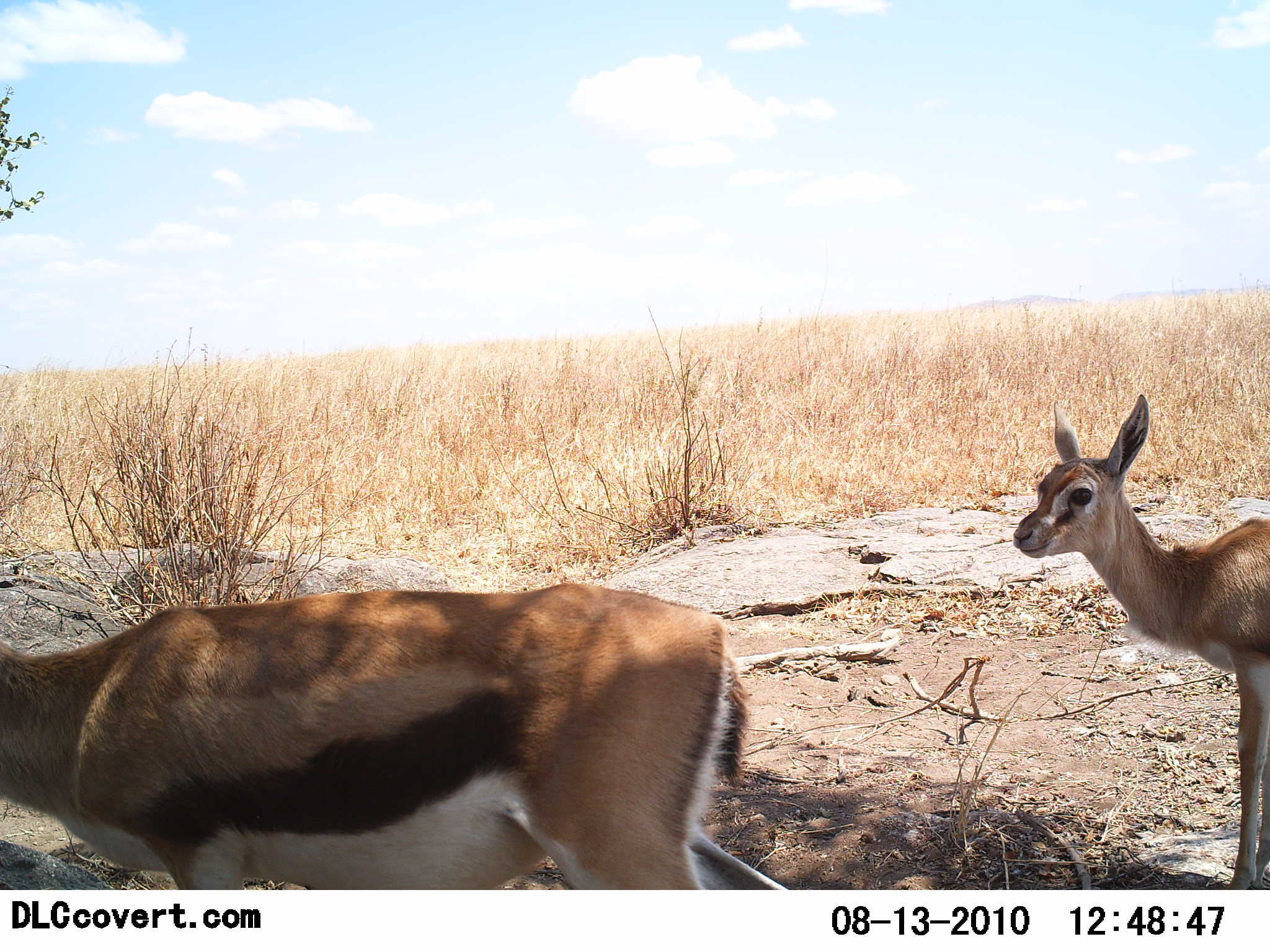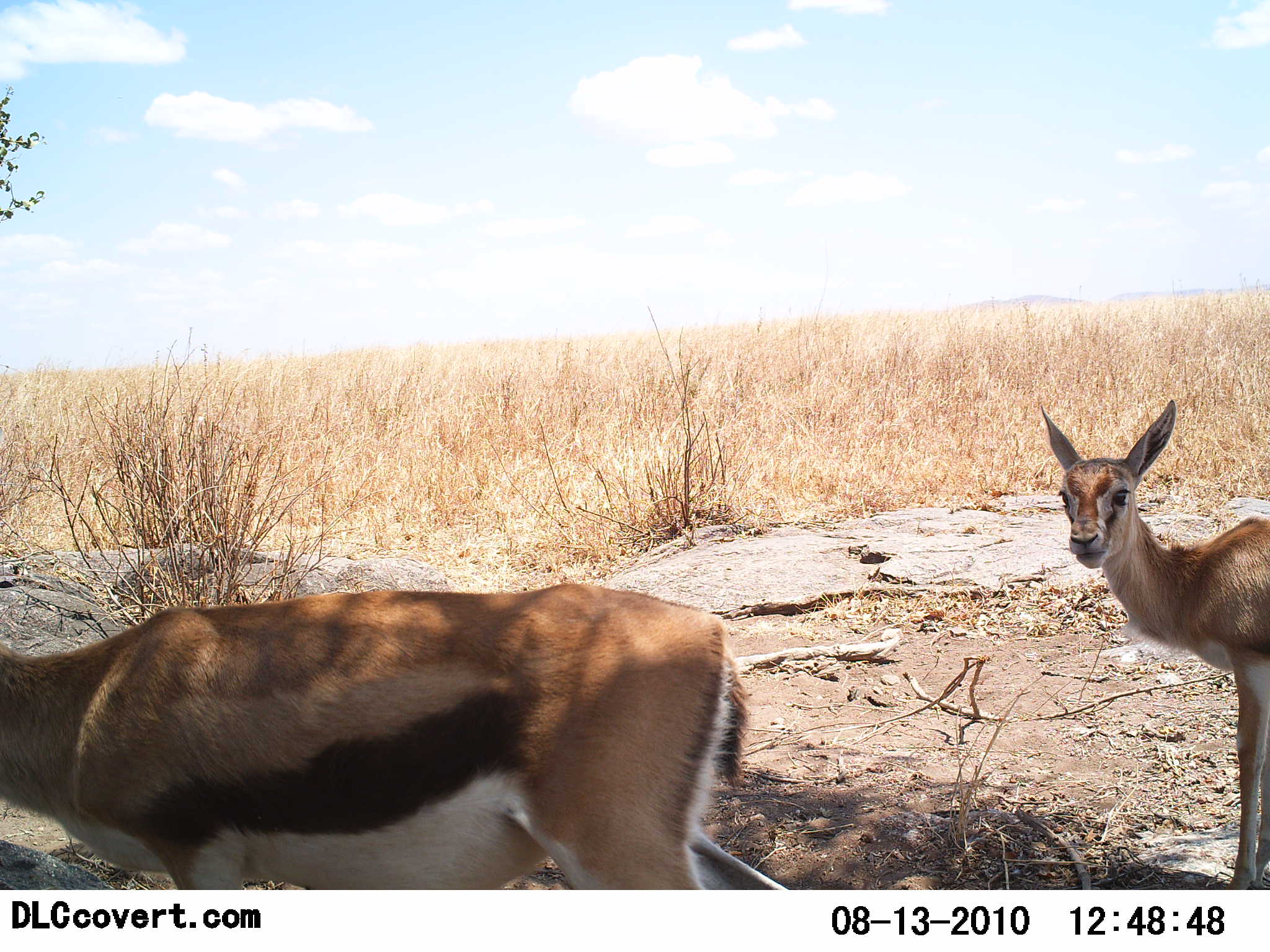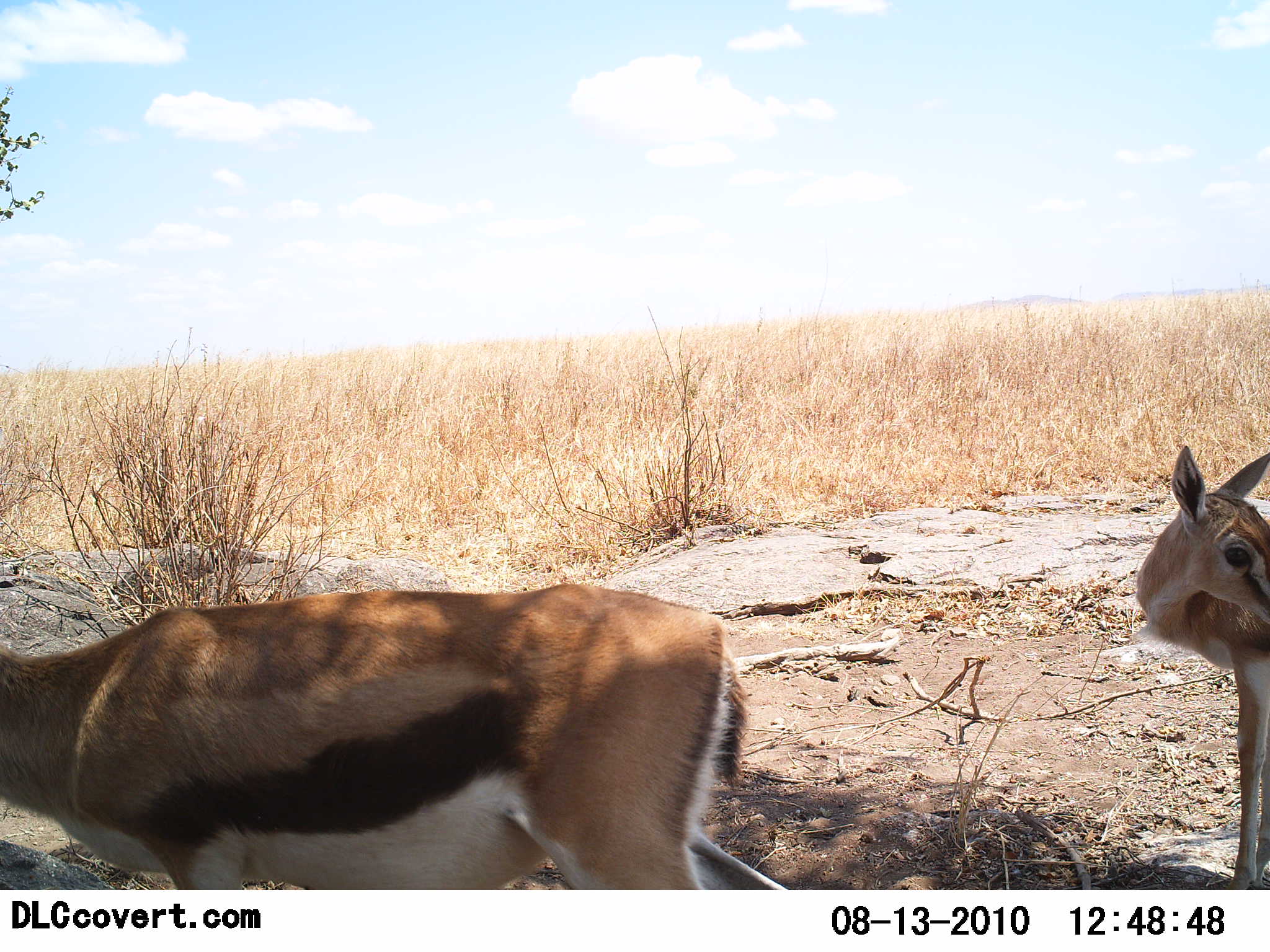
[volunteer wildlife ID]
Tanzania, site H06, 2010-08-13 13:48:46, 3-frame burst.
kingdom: Animalia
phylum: Chordata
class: Mammalia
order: Artiodactyla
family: Bovidae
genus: Eudorcas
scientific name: Eudorcas thomsonii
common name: thomson's gazelle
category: gazellethomsons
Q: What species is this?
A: Gazellethomsons (thomson's gazelle) (Eudorcas thomsonii).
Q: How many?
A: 2.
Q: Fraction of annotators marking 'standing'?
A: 93%.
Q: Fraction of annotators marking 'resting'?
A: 7%.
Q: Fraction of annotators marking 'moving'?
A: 14%.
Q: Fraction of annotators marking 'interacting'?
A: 0%.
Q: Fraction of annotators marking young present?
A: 29%.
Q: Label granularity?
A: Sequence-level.